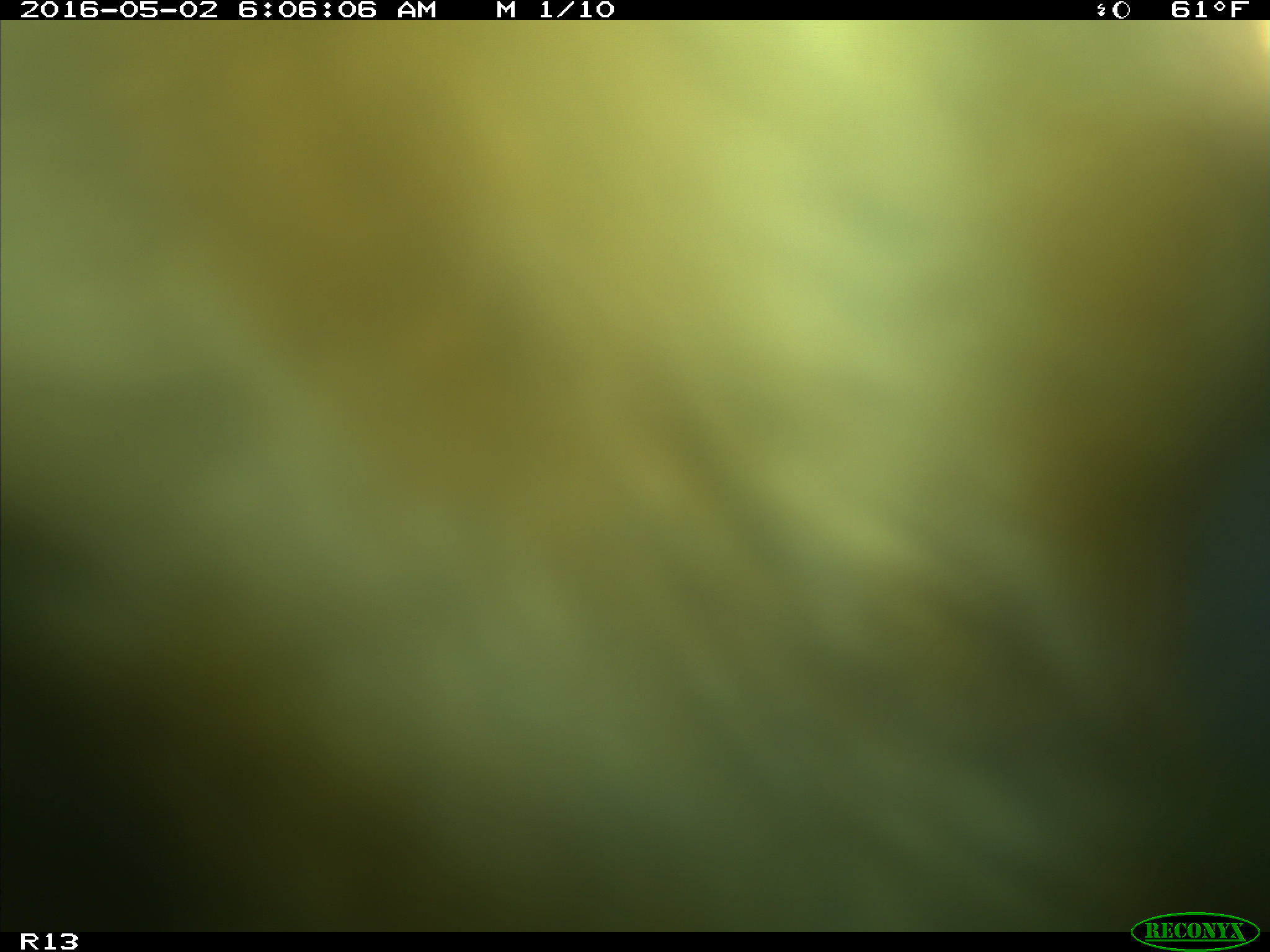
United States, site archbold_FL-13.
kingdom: Animalia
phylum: Chordata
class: Mammalia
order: Artiodactyla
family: Bovidae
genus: Bos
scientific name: Bos taurus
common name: domestic cow